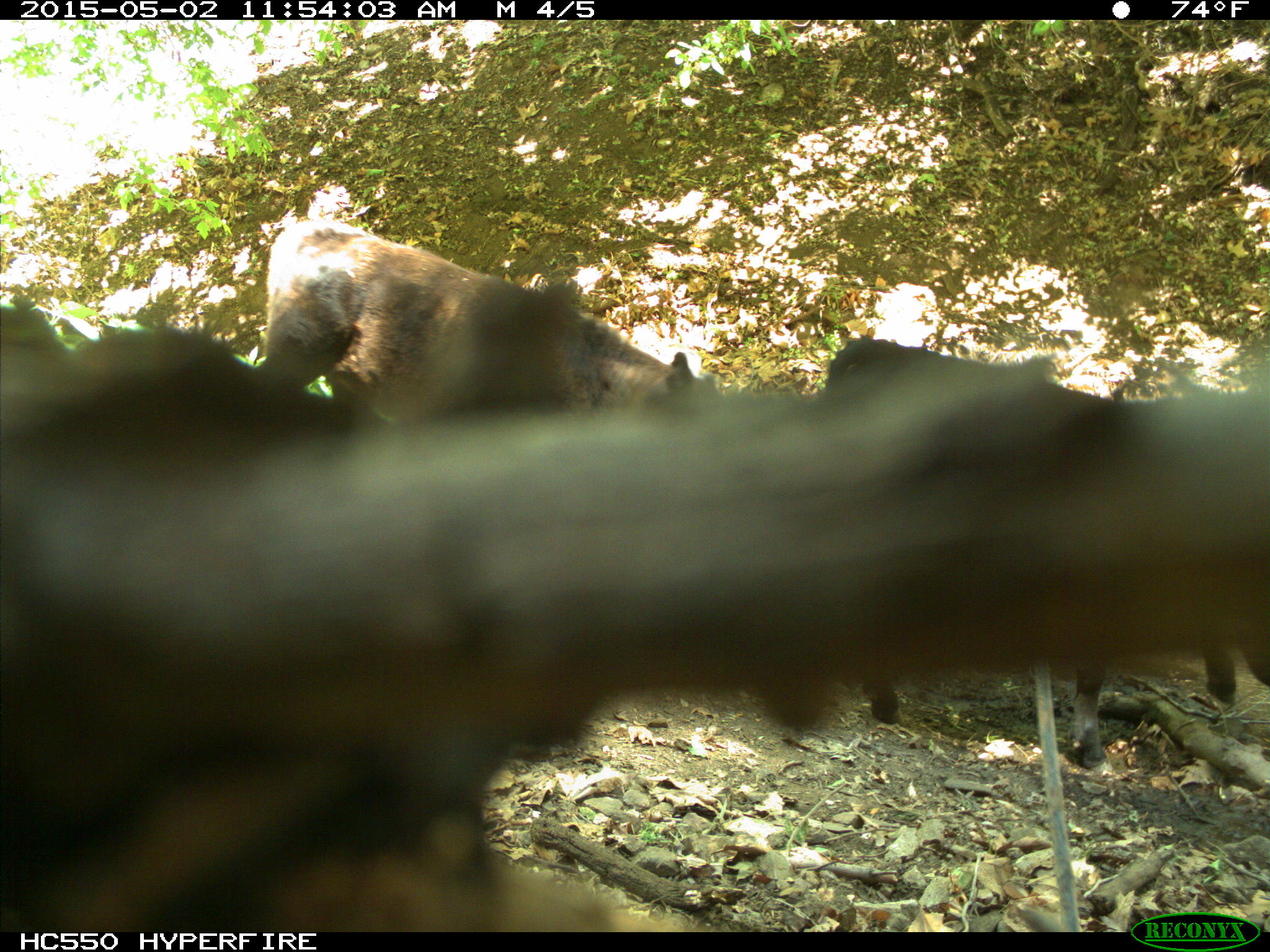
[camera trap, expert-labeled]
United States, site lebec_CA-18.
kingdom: Animalia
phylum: Chordata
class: Mammalia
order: Artiodactyla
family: Bovidae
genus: Bos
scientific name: Bos taurus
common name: domestic cow